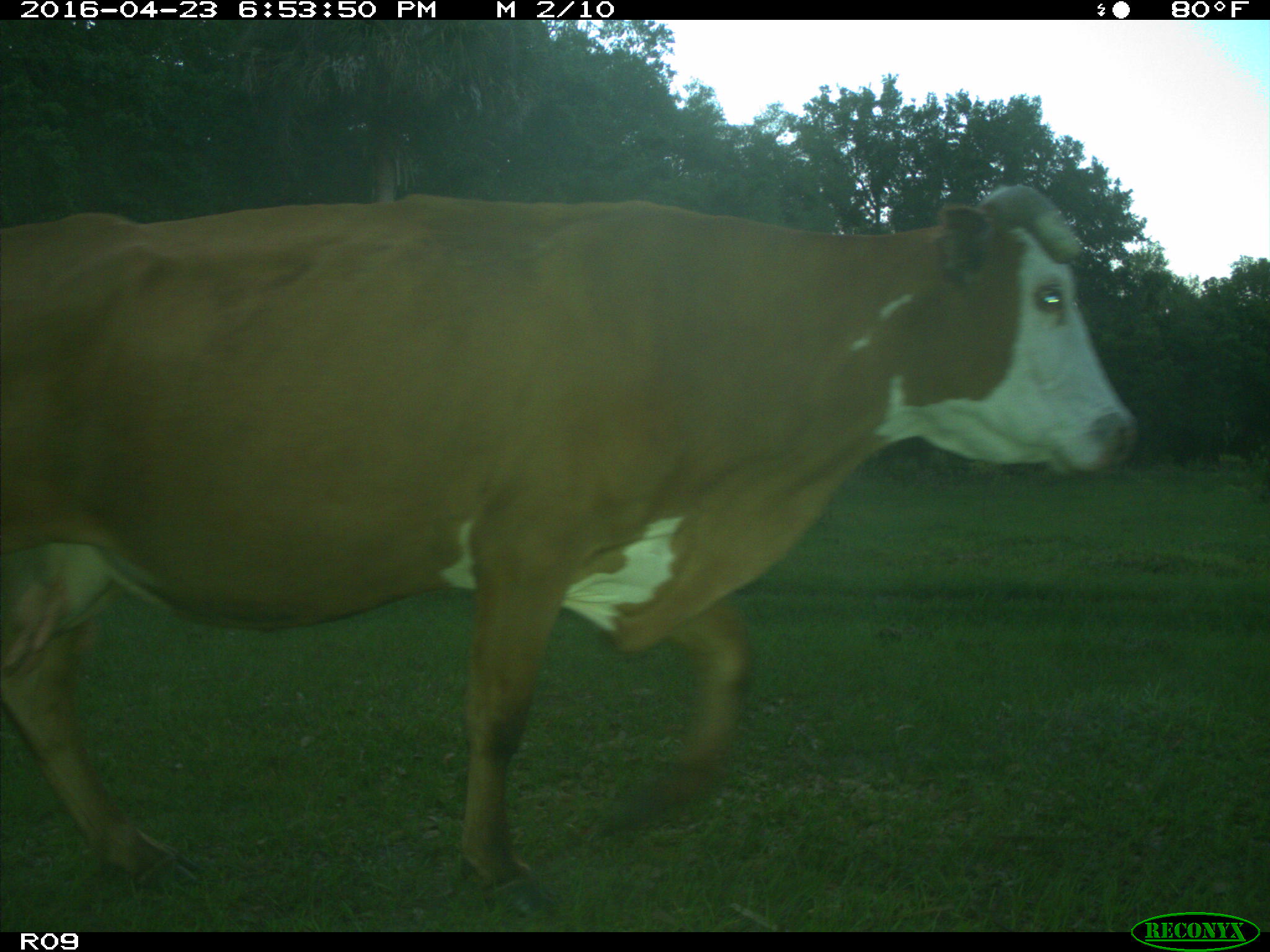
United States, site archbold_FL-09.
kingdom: Animalia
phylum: Chordata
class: Mammalia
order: Artiodactyla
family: Bovidae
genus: Bos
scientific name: Bos taurus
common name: domestic cow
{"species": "Bos taurus (domestic cow)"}